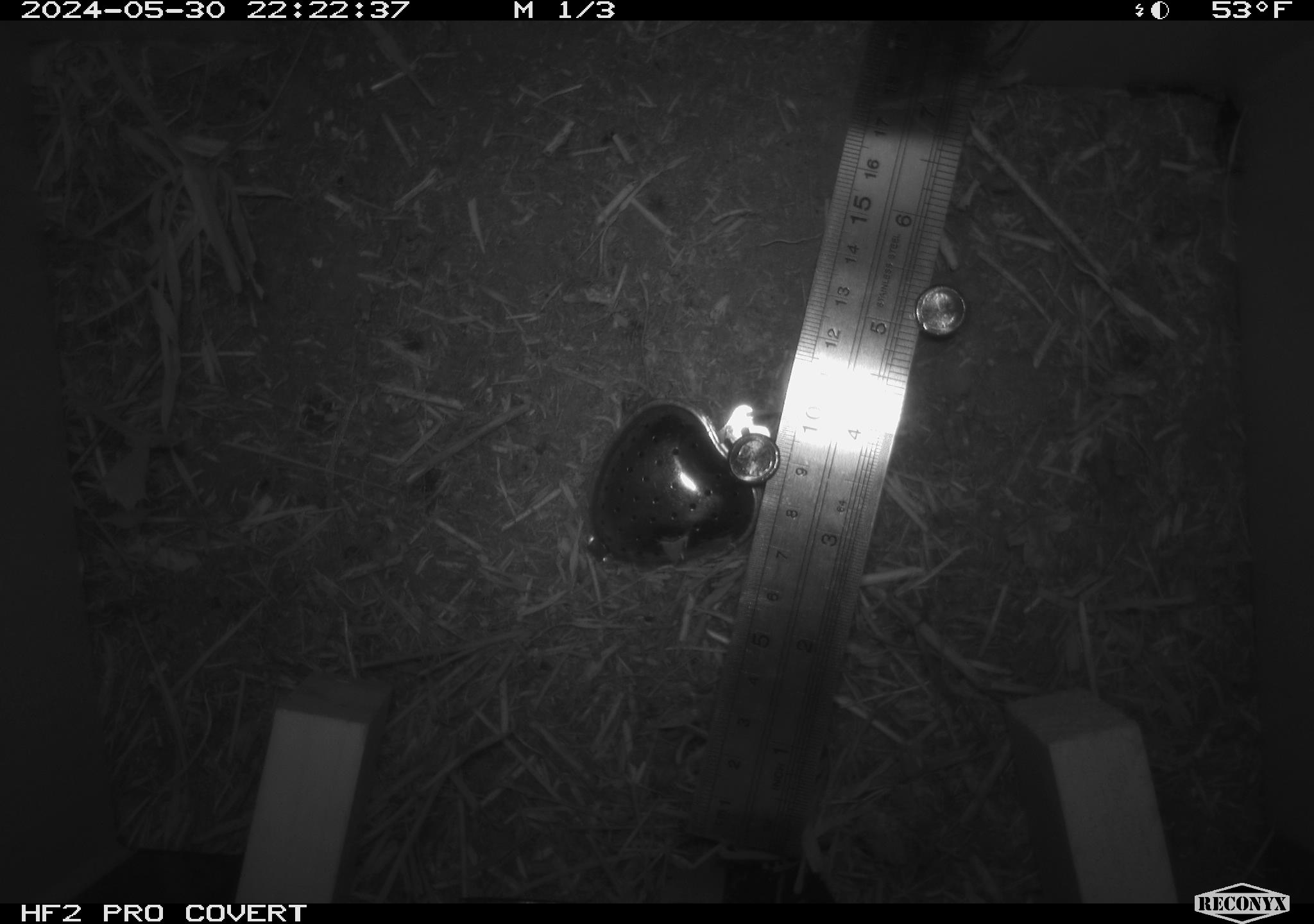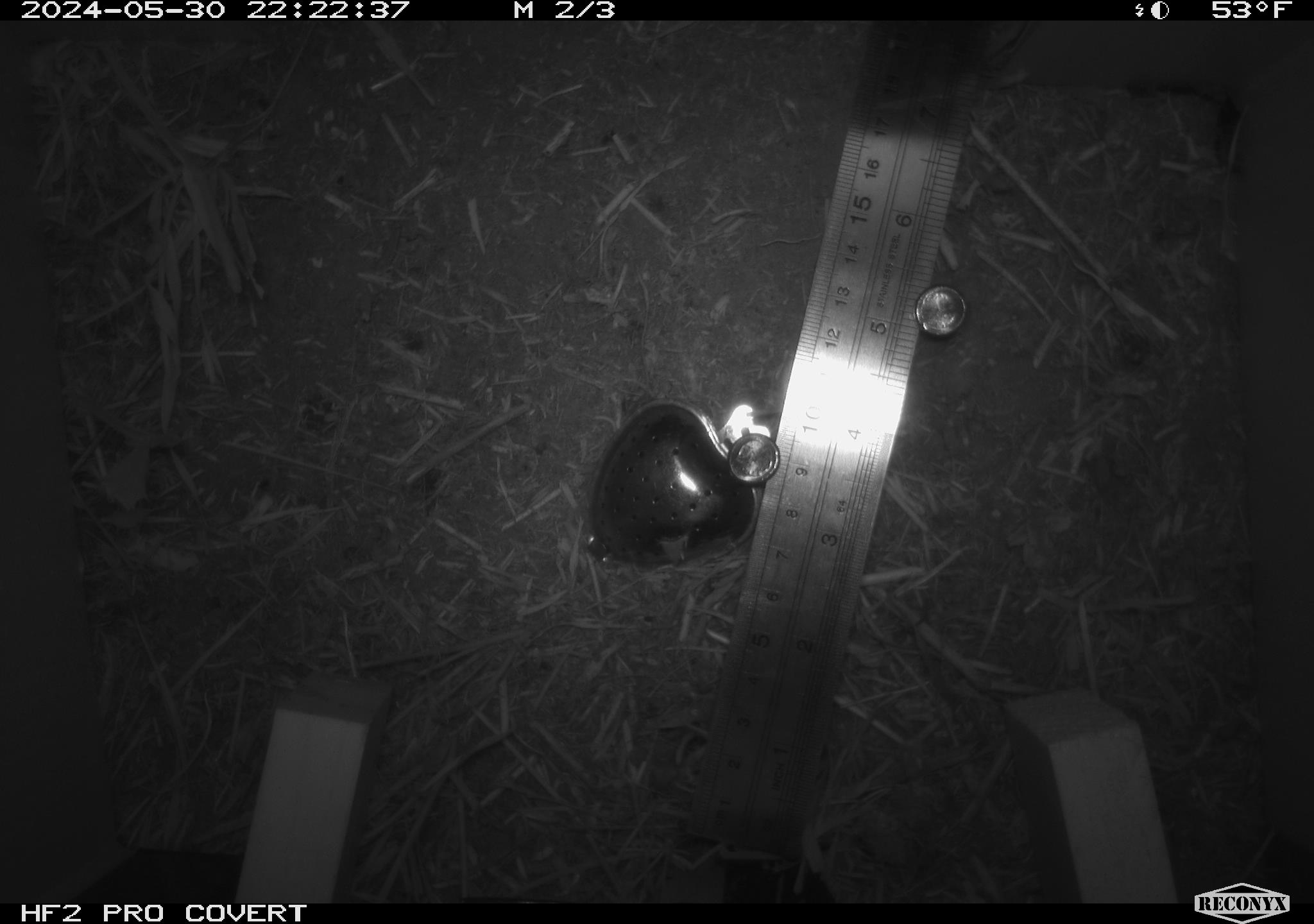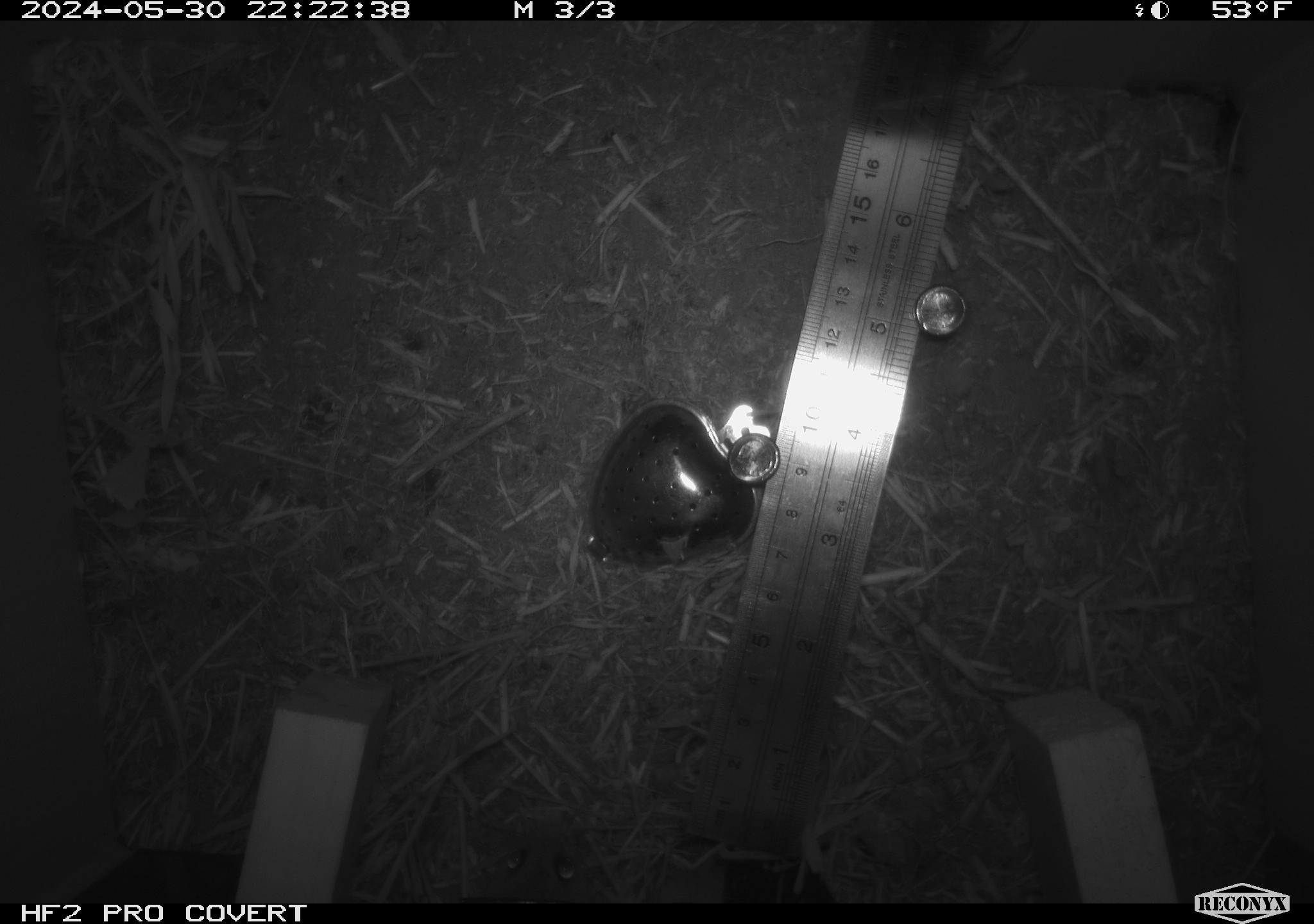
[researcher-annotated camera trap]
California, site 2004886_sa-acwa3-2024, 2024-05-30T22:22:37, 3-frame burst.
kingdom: Animalia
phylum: Chordata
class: Mammalia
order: Rodentia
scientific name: Rodentia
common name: mouse species